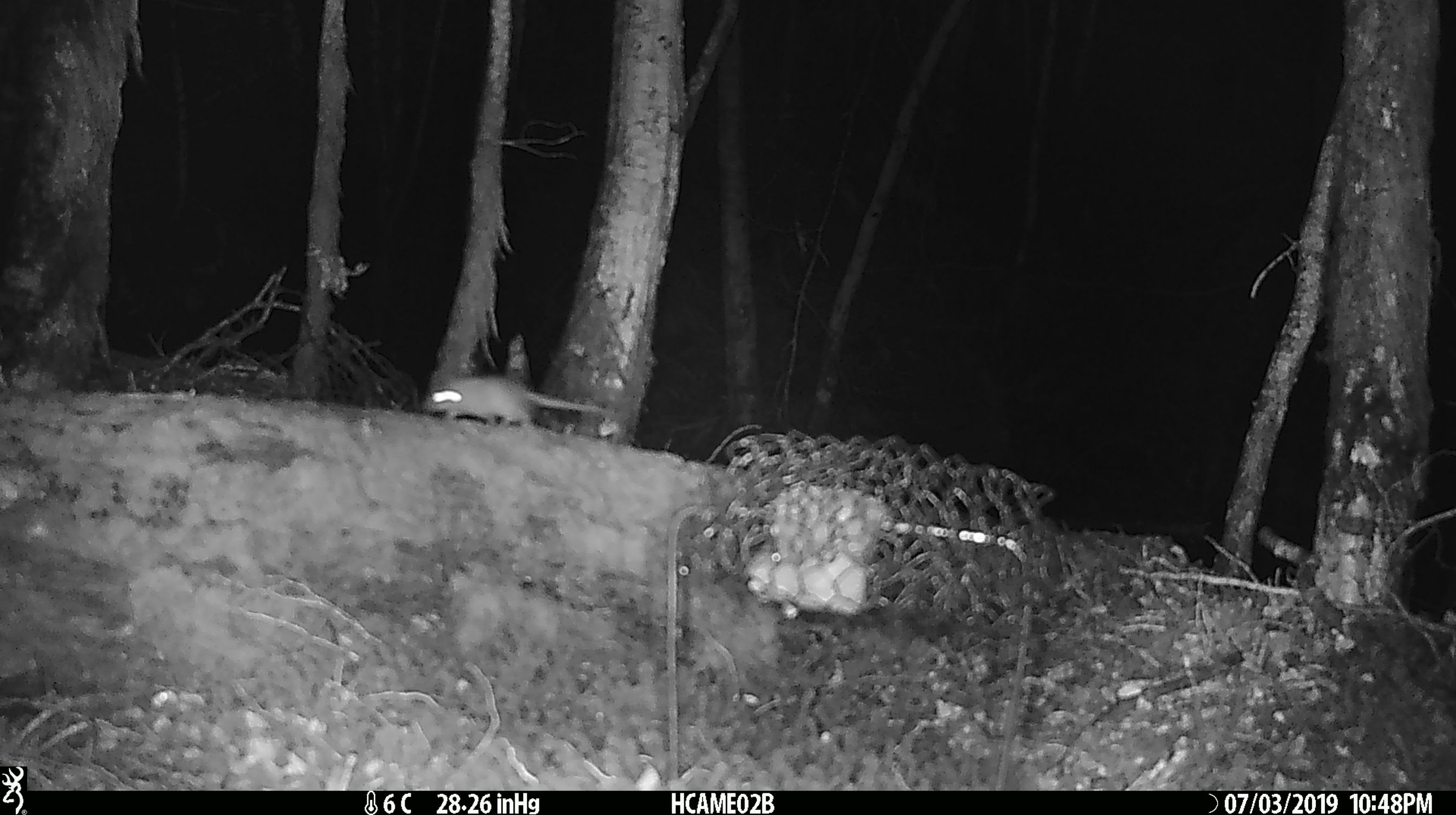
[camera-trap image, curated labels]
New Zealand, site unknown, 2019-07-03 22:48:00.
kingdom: Animalia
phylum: Chordata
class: Mammalia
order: Rodentia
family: Muridae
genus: Mus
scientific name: Mus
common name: mouse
Mouse (Mus).